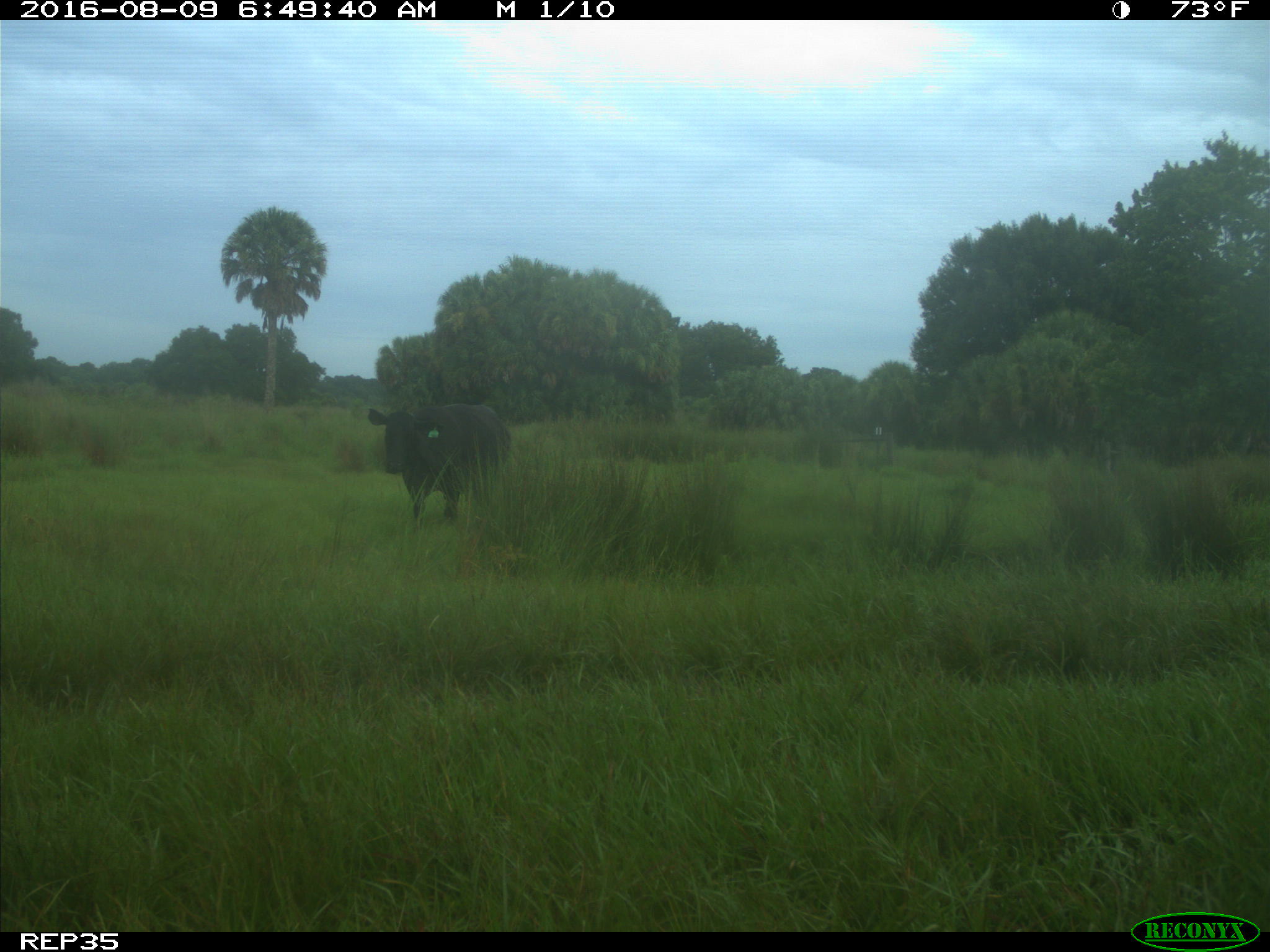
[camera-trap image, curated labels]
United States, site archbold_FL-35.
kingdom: Animalia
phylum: Chordata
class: Mammalia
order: Artiodactyla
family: Bovidae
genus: Bos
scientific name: Bos taurus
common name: domestic cow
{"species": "Bos taurus (domestic cow)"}